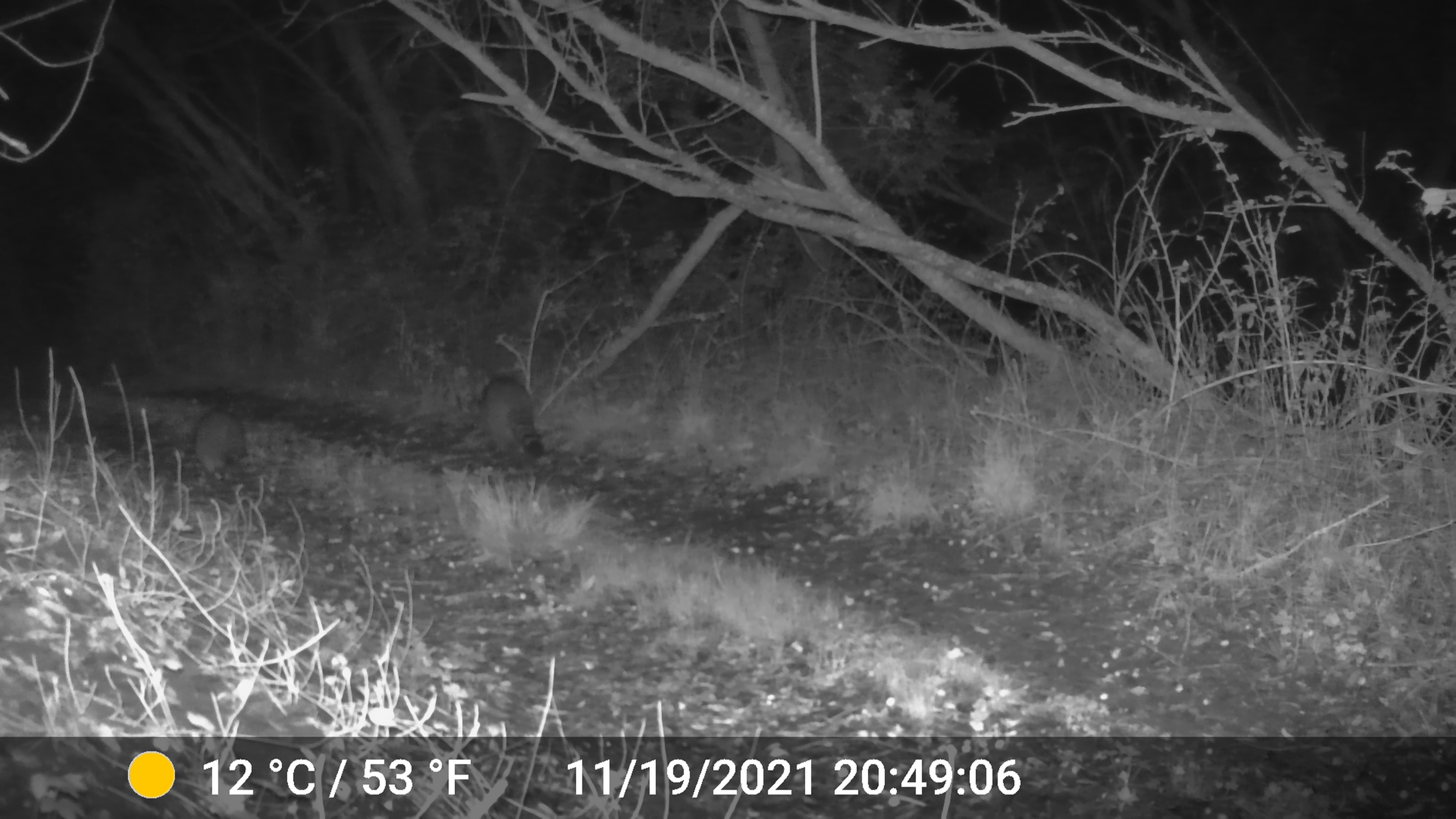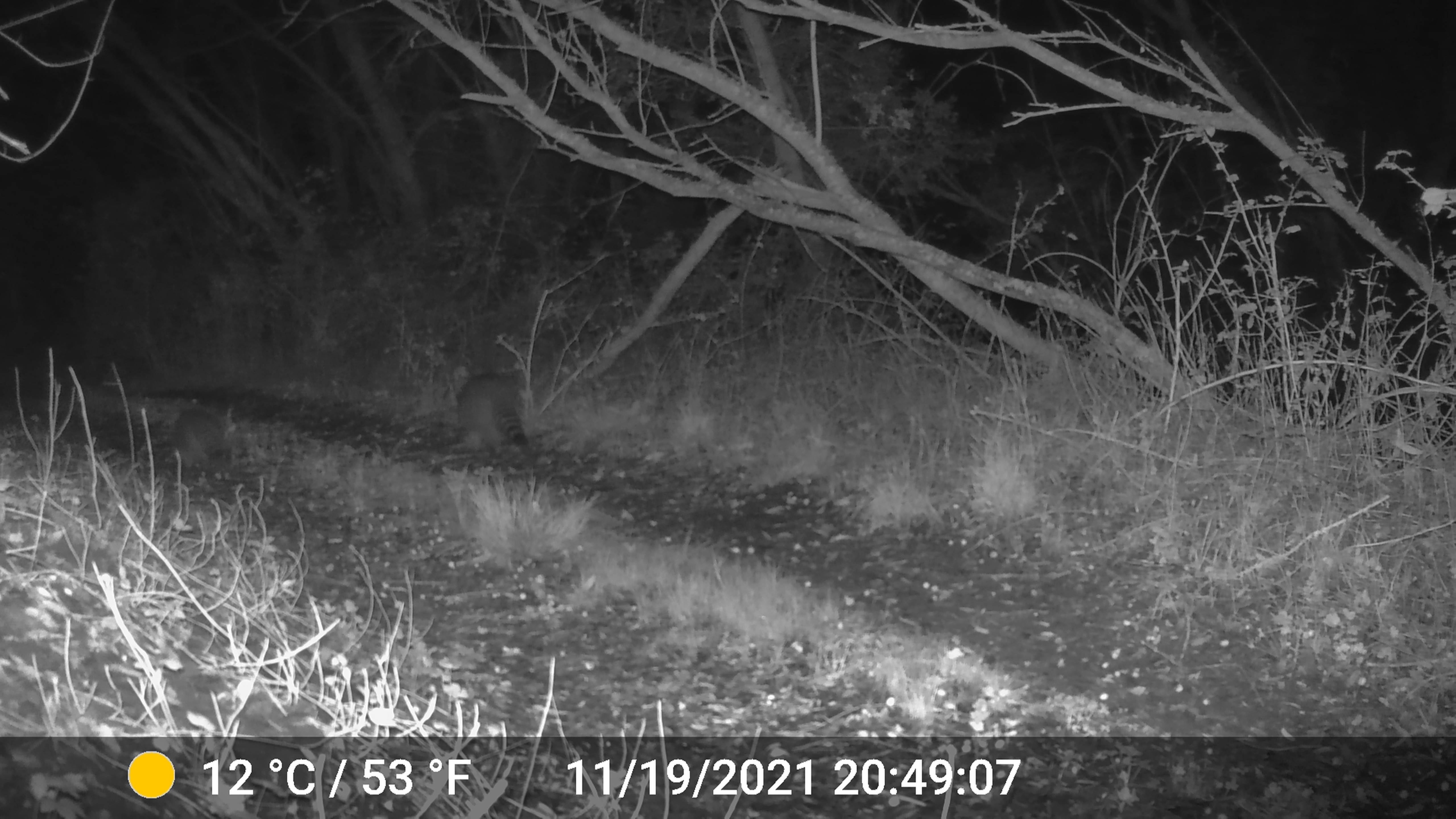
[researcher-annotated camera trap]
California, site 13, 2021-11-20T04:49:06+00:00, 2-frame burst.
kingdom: Animalia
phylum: Chordata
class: Mammalia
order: Carnivora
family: Procyonidae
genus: Procyon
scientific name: Procyon lotor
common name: raccoon